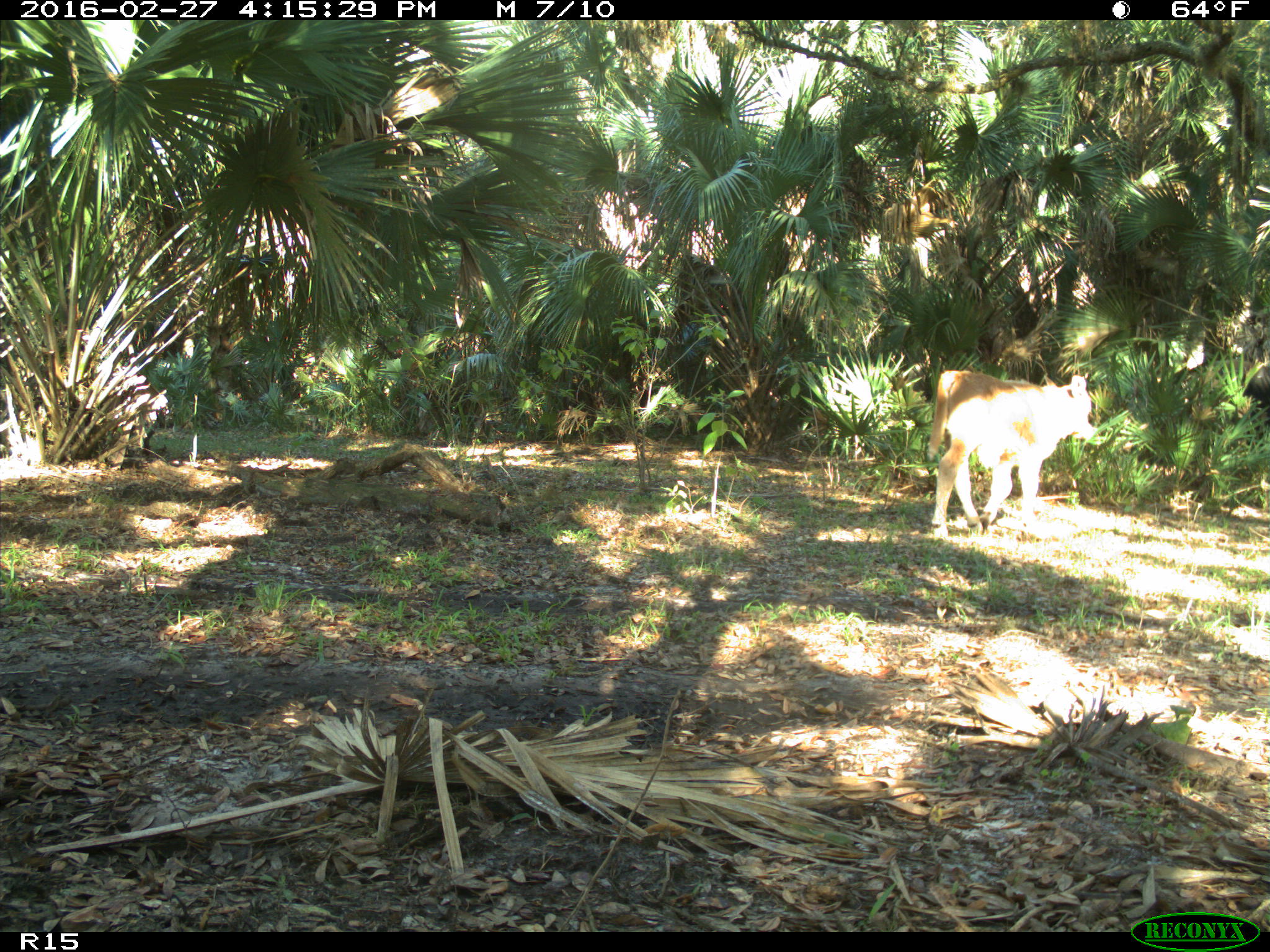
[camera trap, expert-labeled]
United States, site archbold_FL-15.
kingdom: Animalia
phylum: Chordata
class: Mammalia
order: Artiodactyla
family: Bovidae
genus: Bos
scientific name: Bos taurus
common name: domestic cow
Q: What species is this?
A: Bos taurus (domestic cow).